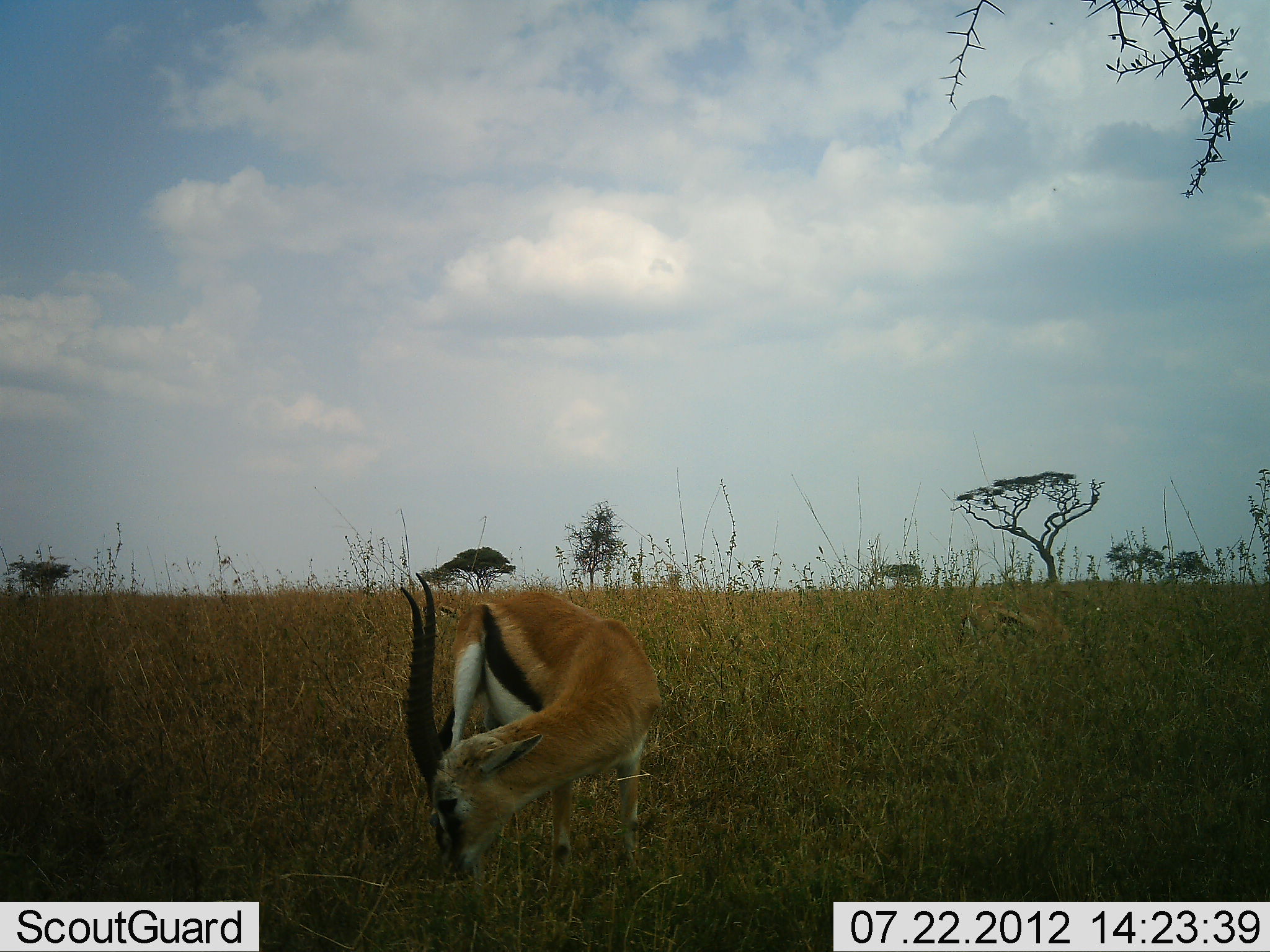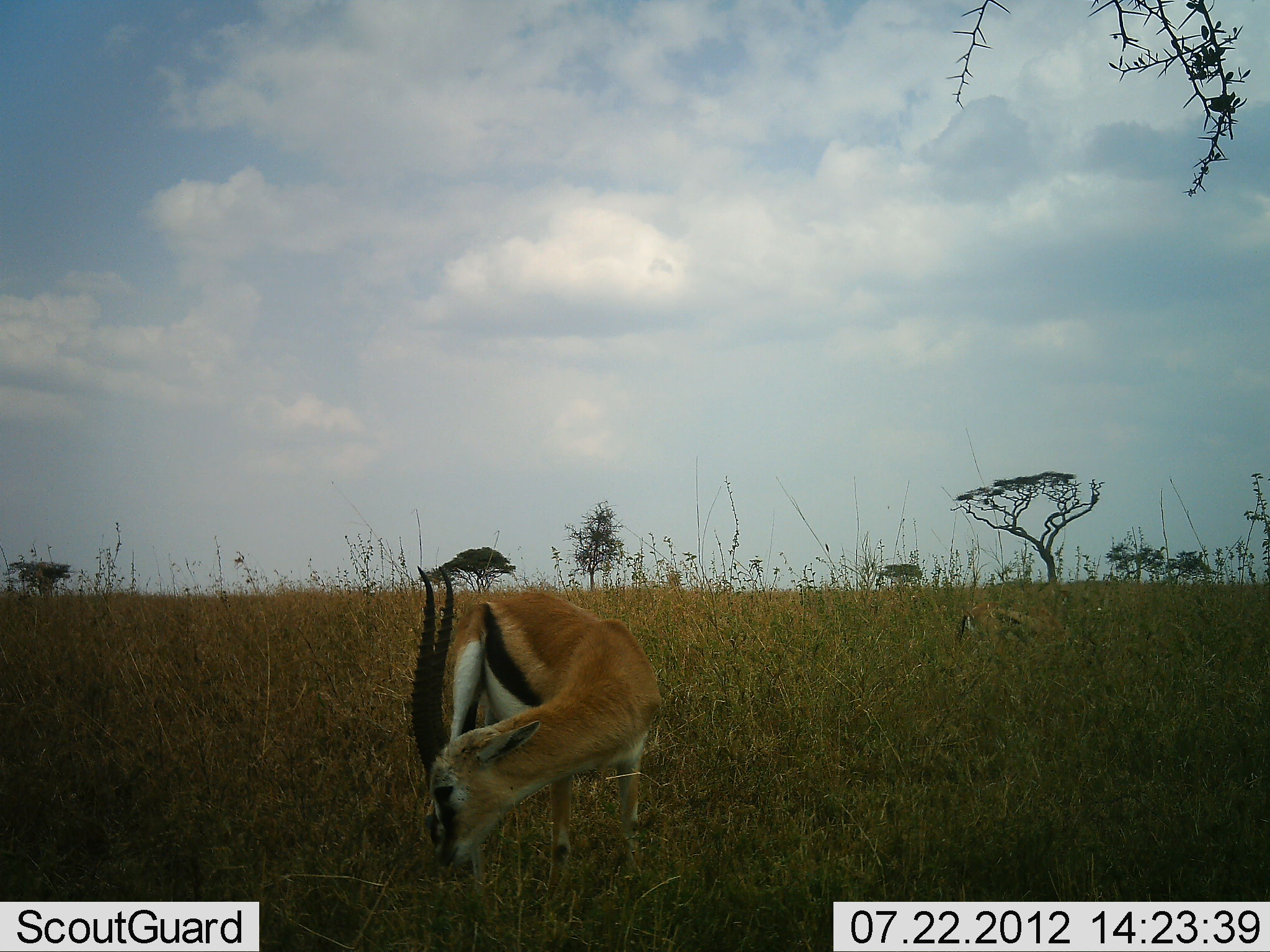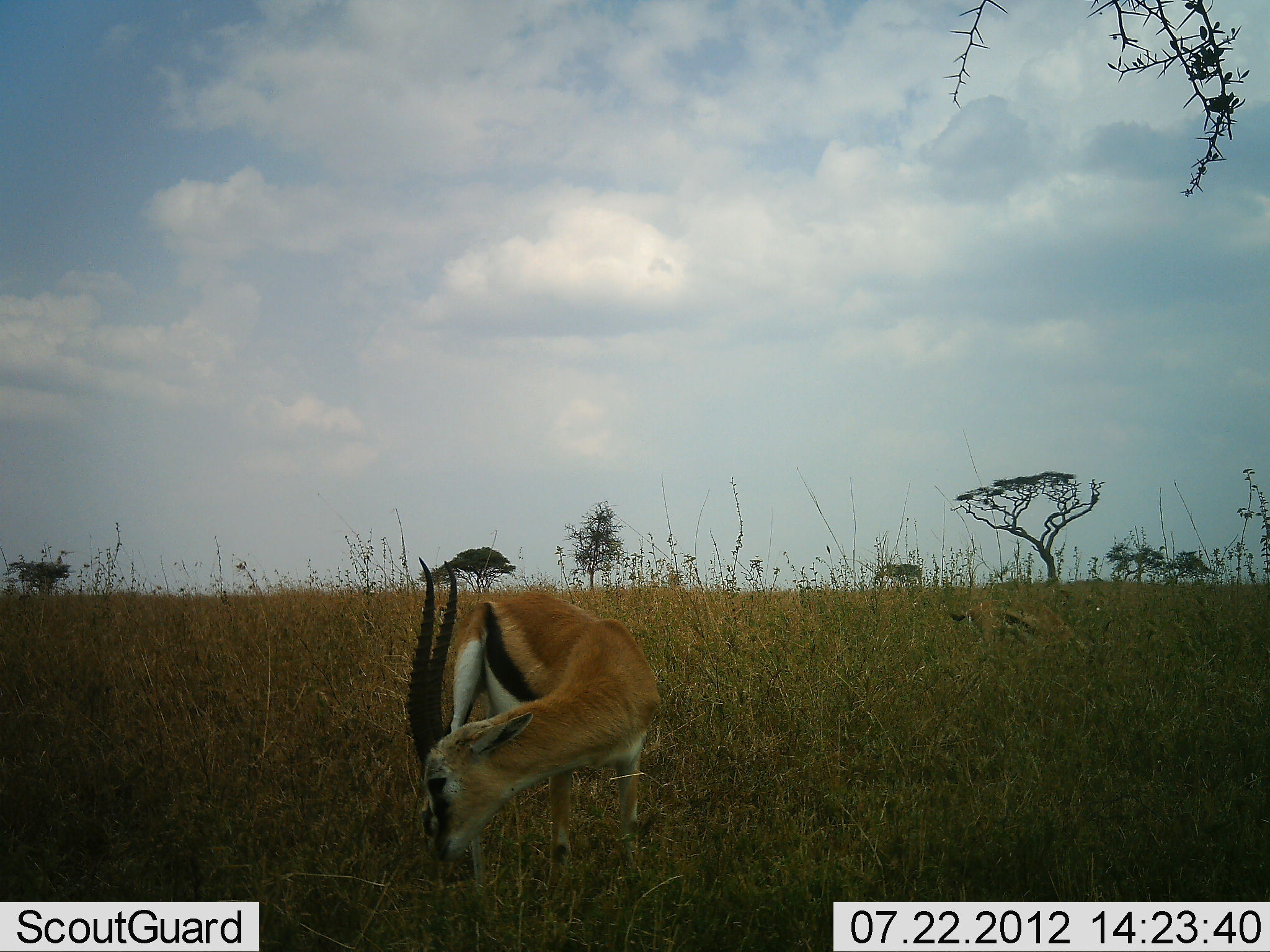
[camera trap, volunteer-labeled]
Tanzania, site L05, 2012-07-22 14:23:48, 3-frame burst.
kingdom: Animalia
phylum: Chordata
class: Mammalia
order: Artiodactyla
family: Bovidae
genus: Eudorcas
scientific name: Eudorcas thomsonii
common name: thomson's gazelle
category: gazellethomsons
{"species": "gazellethomsons (thomson's gazelle) (Eudorcas thomsonii)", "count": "1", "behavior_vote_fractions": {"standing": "30%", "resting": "0%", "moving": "0%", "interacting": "0%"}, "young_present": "0%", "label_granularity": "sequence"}